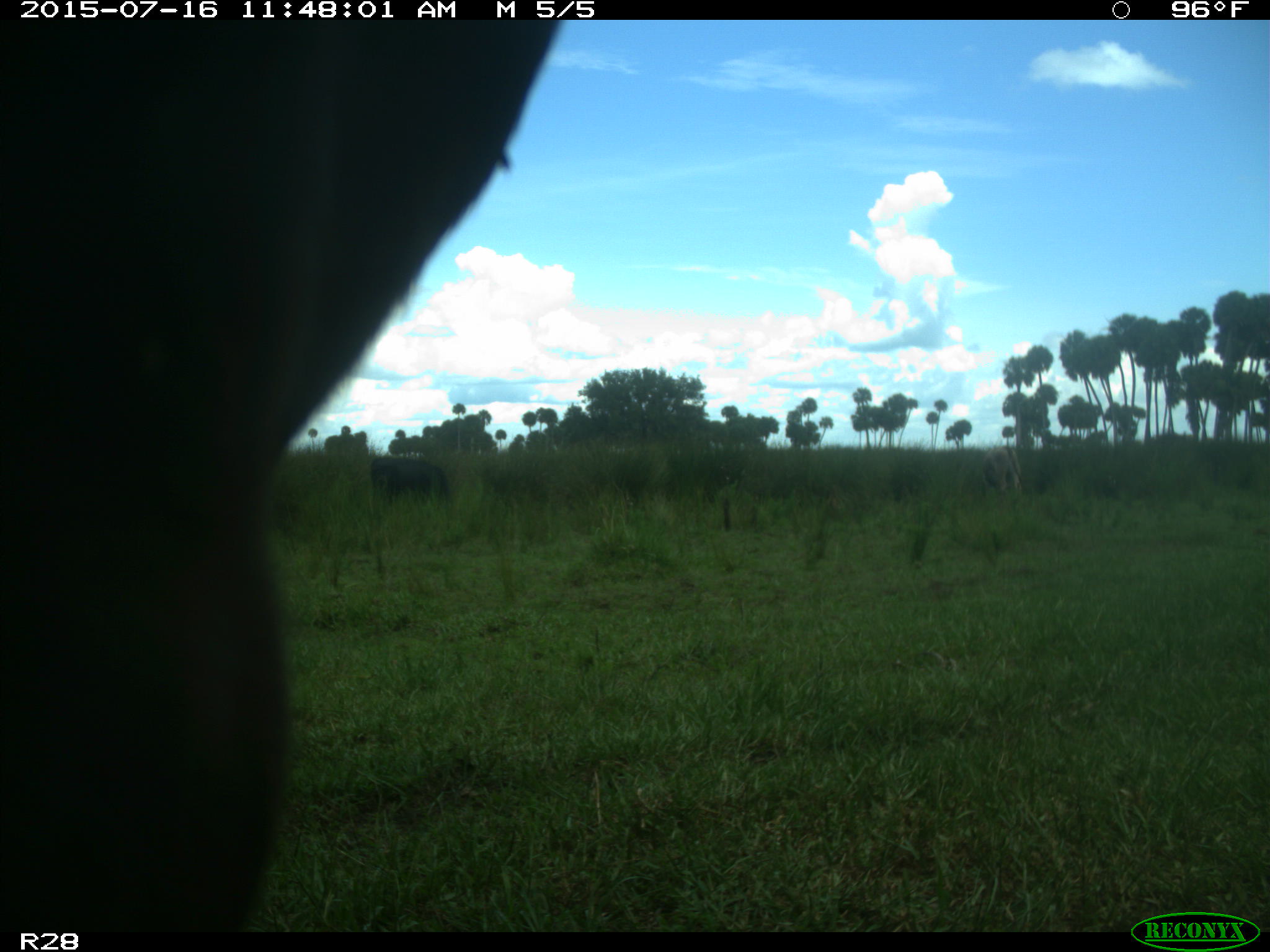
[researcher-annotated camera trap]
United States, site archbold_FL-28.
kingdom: Animalia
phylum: Chordata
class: Mammalia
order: Artiodactyla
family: Bovidae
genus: Bos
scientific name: Bos taurus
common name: domestic cow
Bos taurus (domestic cow).